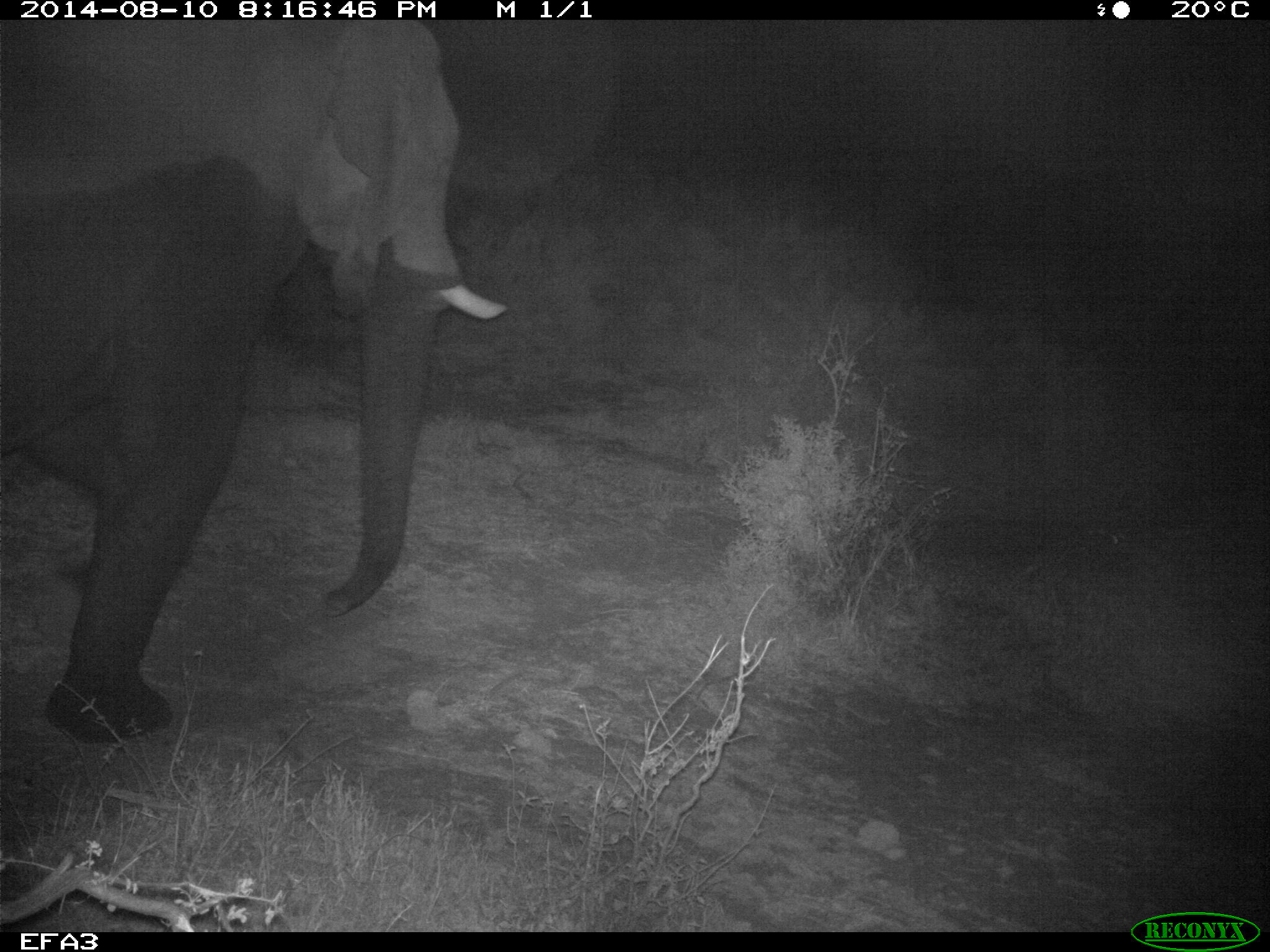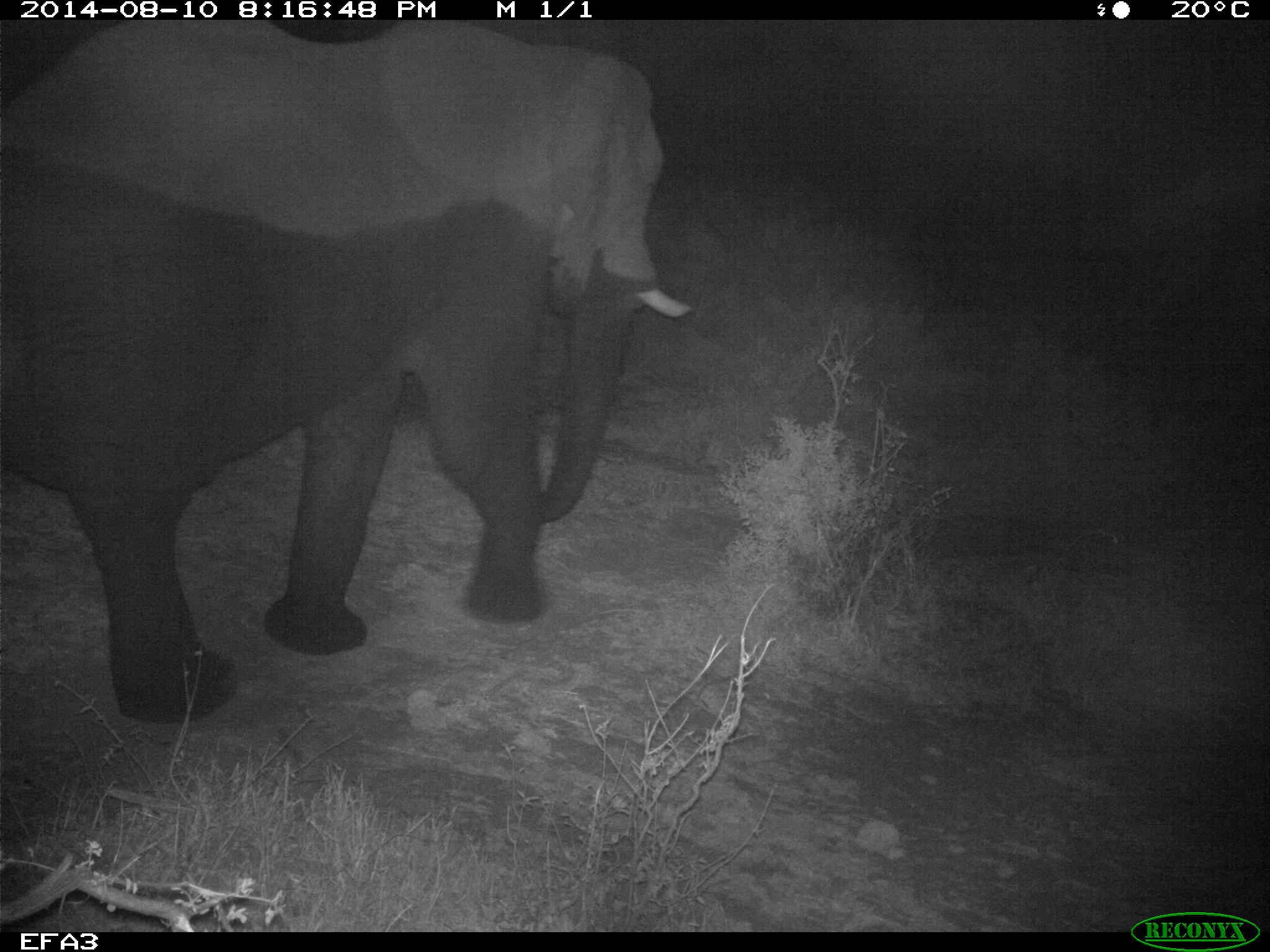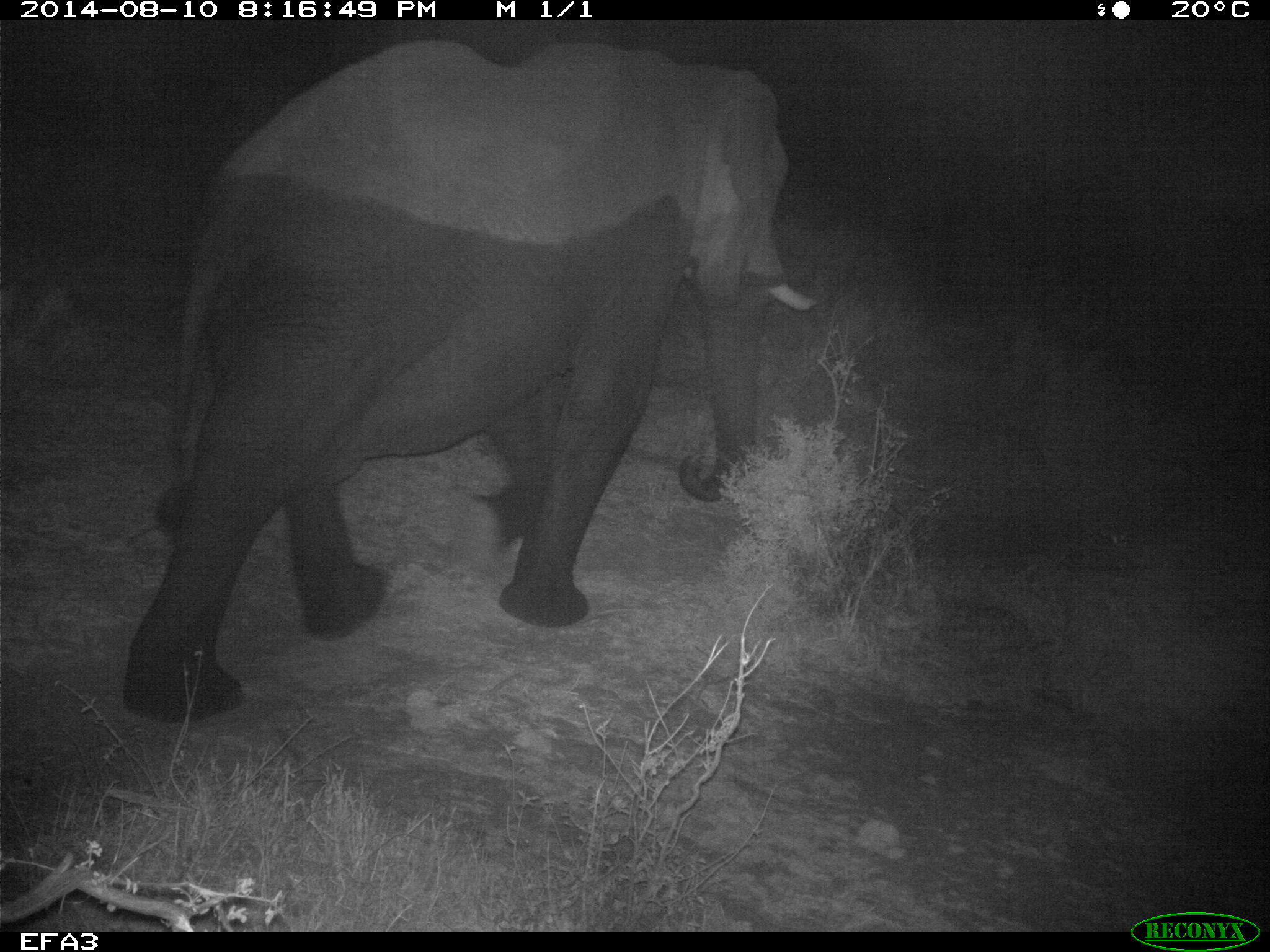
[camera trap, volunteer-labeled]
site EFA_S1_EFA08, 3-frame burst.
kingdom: Animalia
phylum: Chordata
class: Mammalia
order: Proboscidea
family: Elephantidae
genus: Loxodonta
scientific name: Loxodonta africana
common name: african bush elephant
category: elephant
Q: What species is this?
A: Elephant (african bush elephant) (Loxodonta africana).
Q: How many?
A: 1.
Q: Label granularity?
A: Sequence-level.